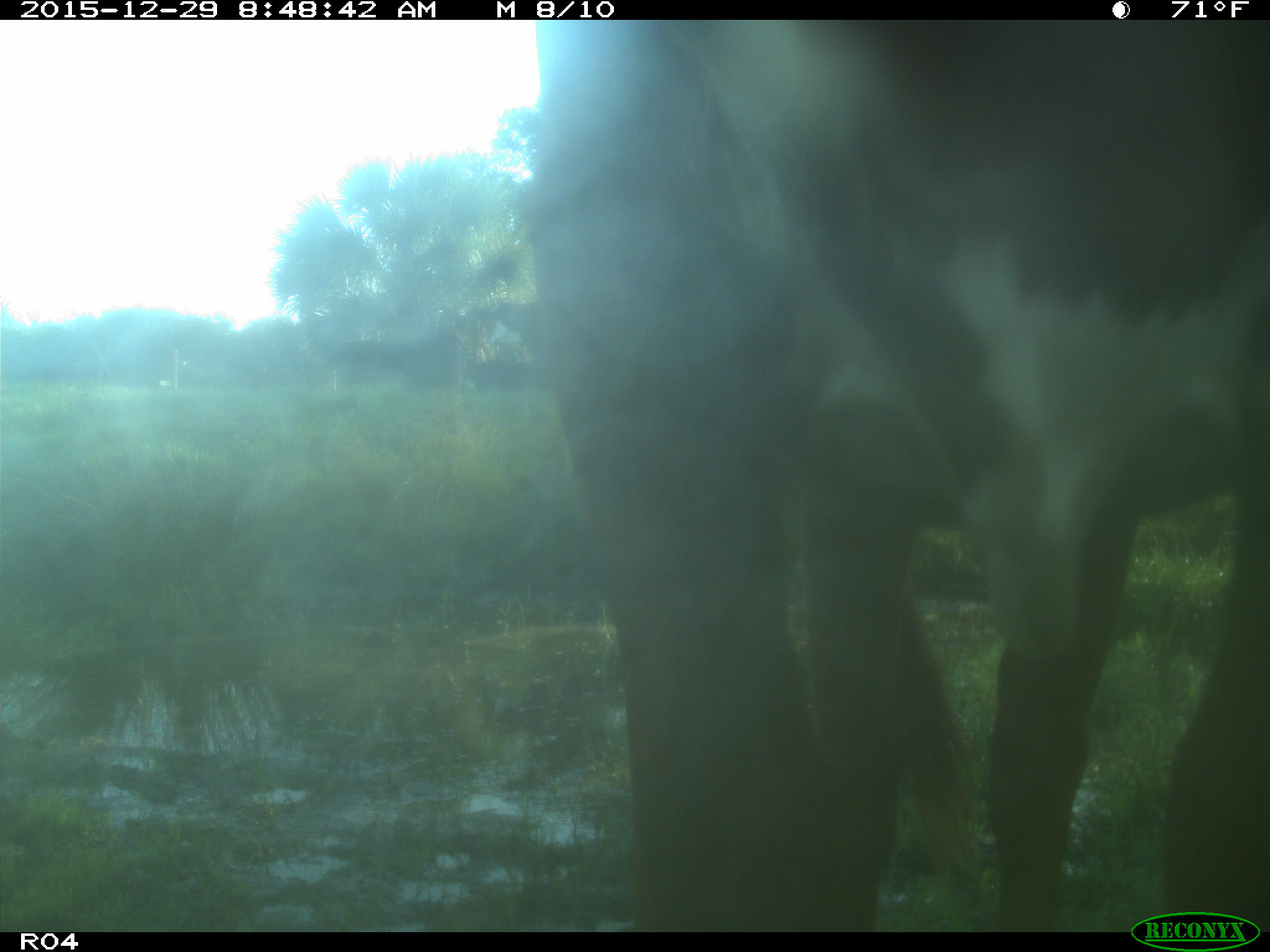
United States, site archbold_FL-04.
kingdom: Animalia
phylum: Chordata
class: Mammalia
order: Artiodactyla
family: Bovidae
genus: Bos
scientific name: Bos taurus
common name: domestic cow